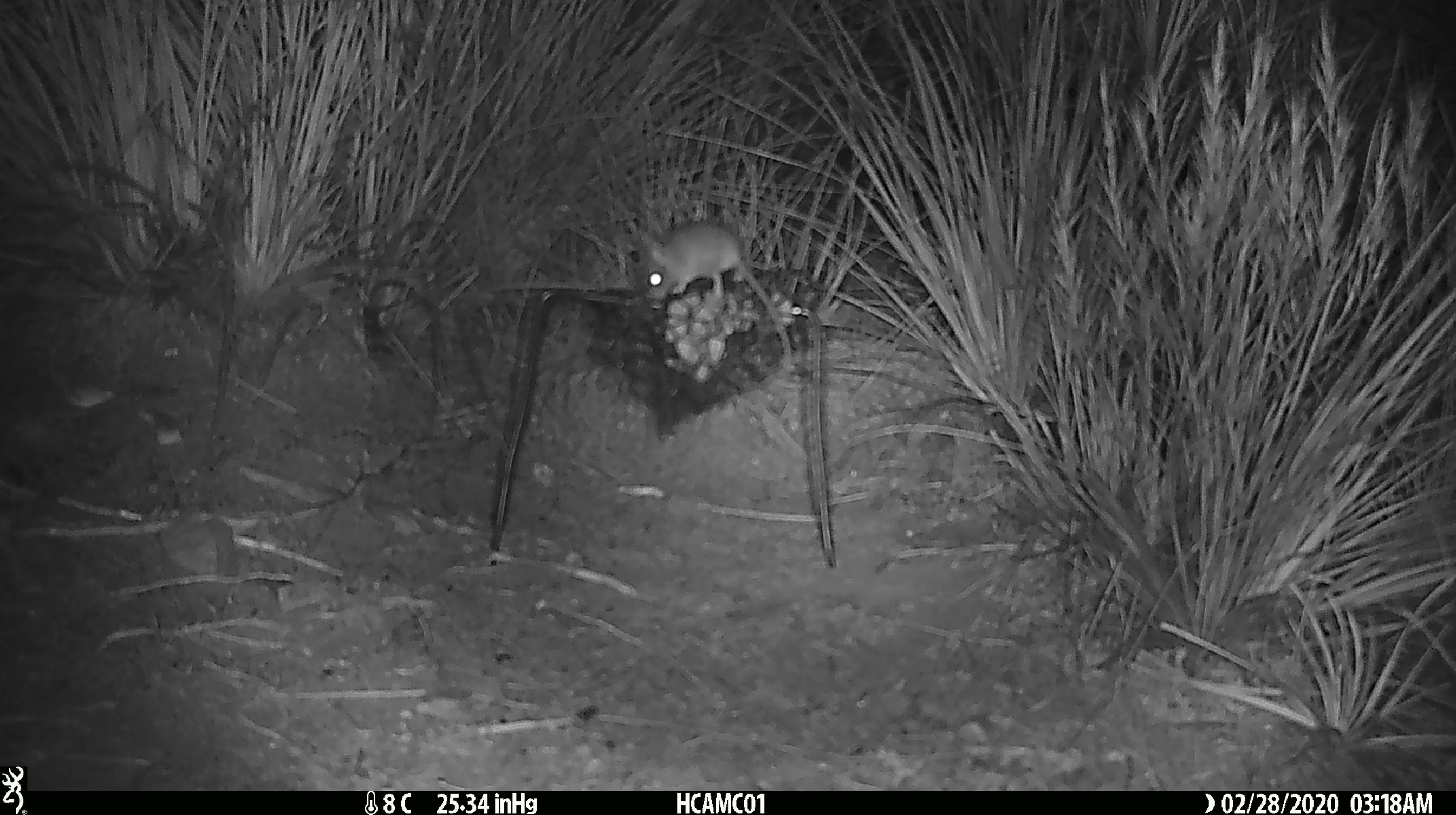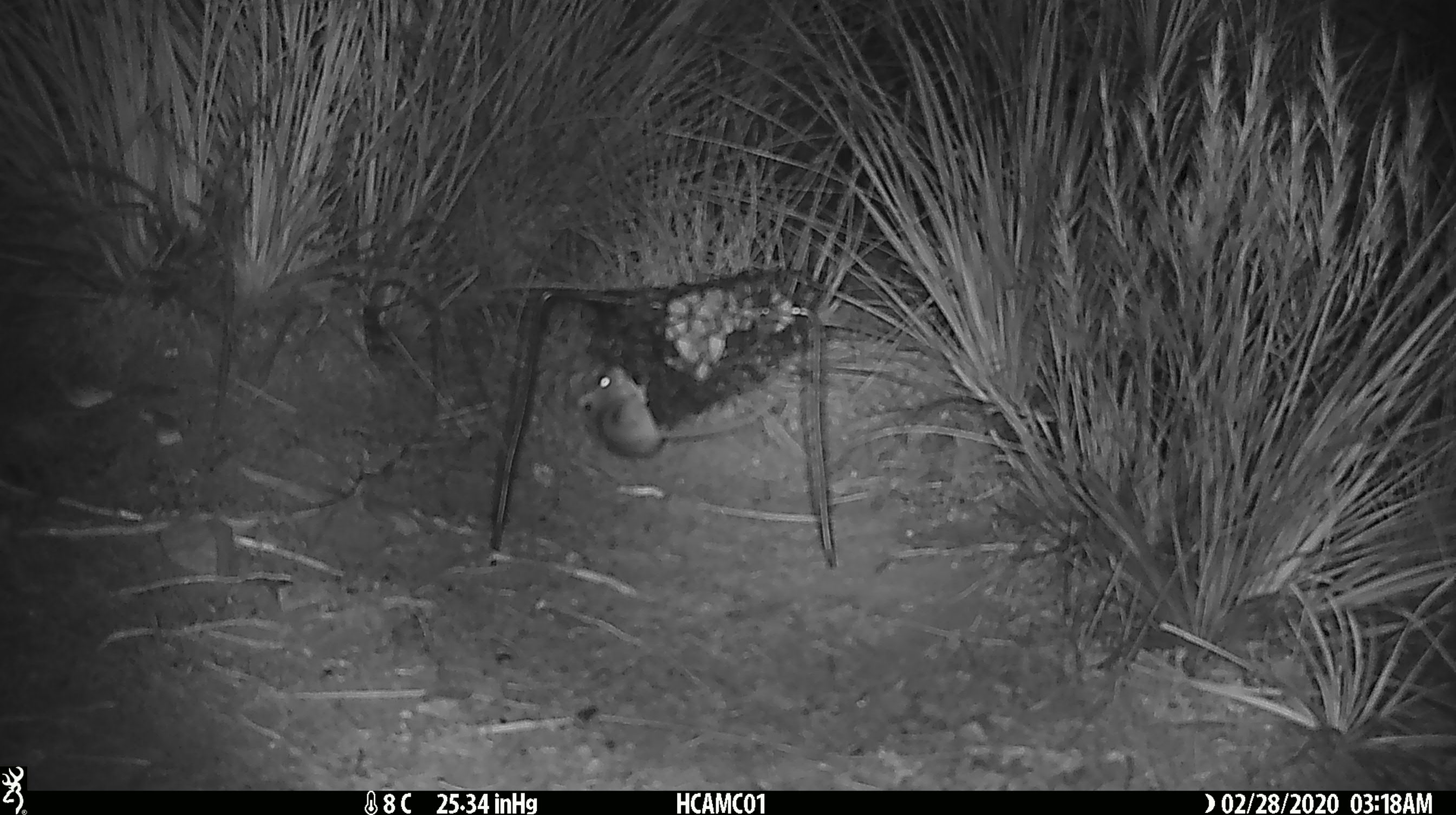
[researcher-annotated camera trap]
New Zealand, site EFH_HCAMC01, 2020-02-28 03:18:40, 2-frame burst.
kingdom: Animalia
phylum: Chordata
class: Mammalia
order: Rodentia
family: Muridae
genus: Mus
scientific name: Mus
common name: mouse